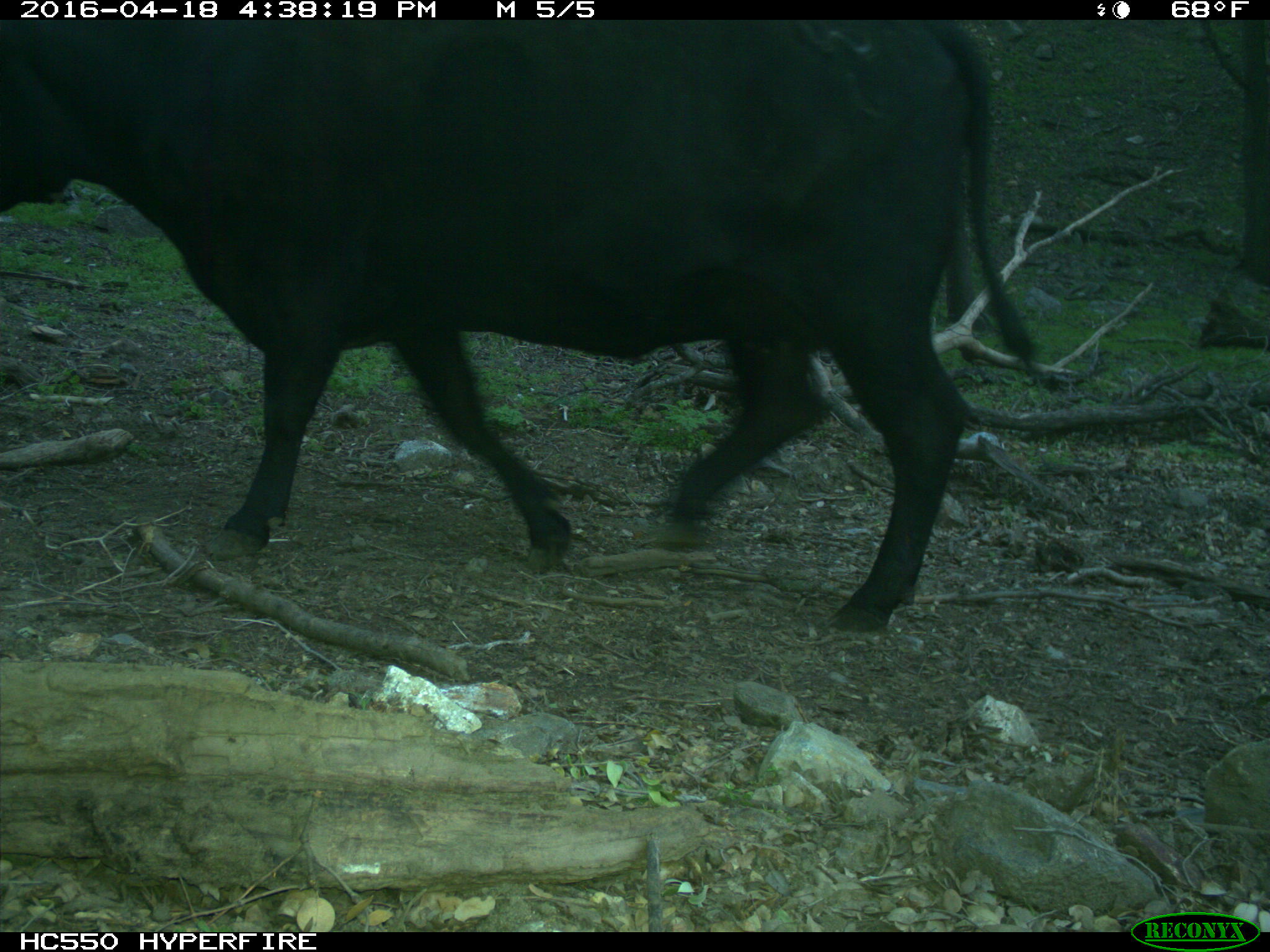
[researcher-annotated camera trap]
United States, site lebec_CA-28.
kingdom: Animalia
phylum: Chordata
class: Mammalia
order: Artiodactyla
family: Bovidae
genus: Bos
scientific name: Bos taurus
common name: domestic cow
Bos taurus (domestic cow).